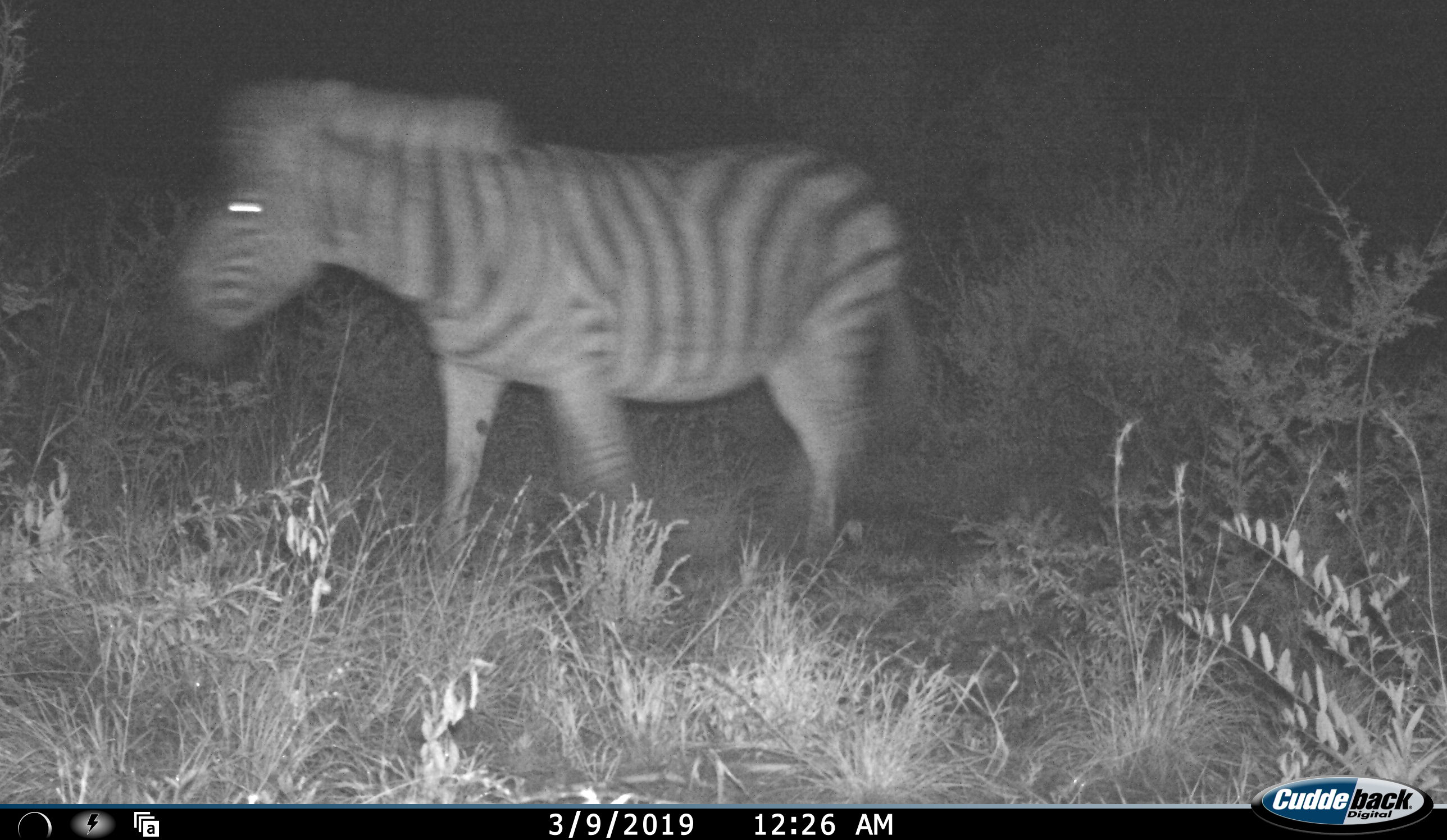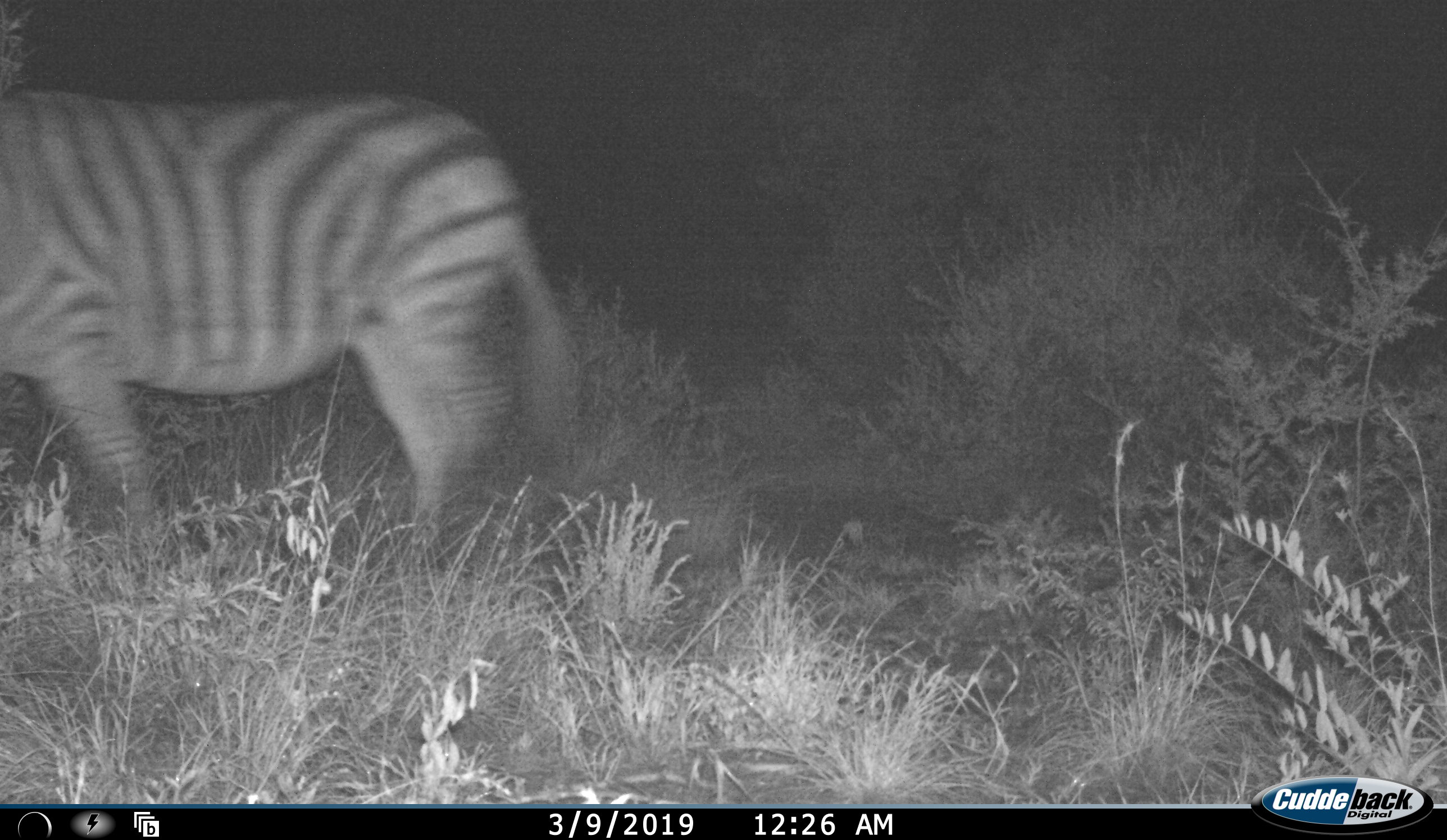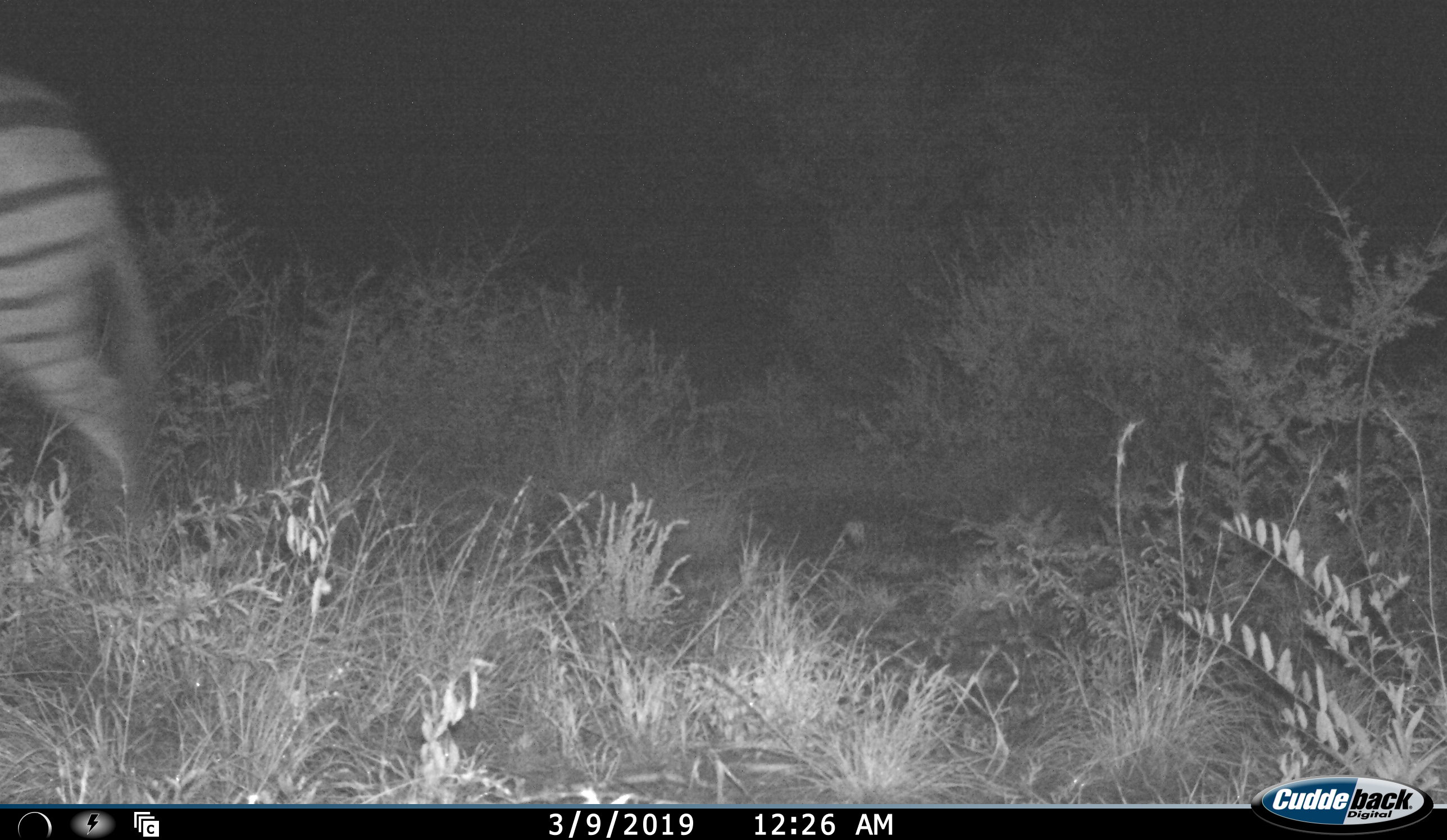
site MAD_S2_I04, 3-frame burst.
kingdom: Animalia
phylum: Chordata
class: Mammalia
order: Perissodactyla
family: Equidae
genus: Equus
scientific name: Equus quagga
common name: plains zebra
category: zebraplains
Zebraplains (plains zebra) (Equus quagga), count 1. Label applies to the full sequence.